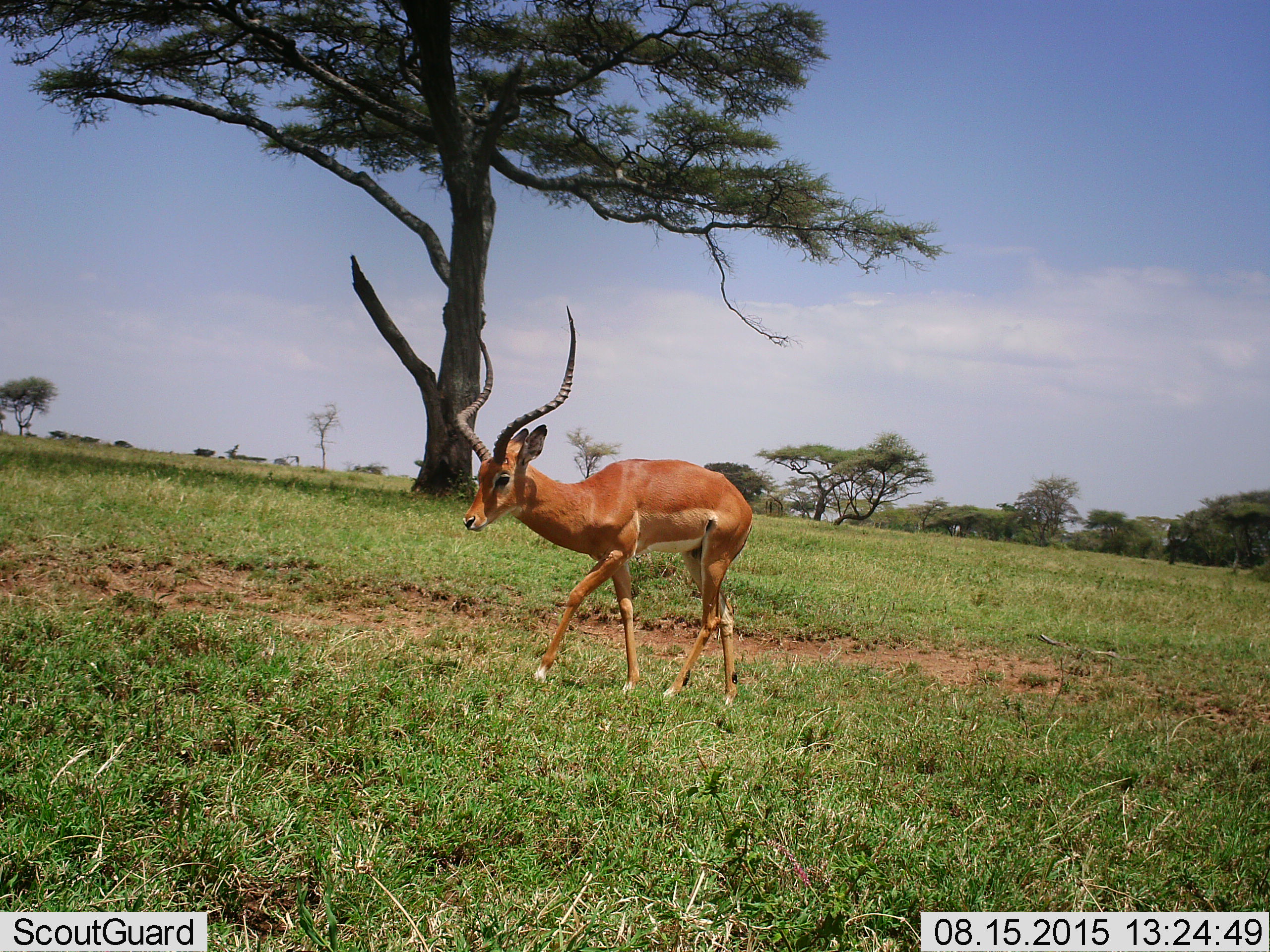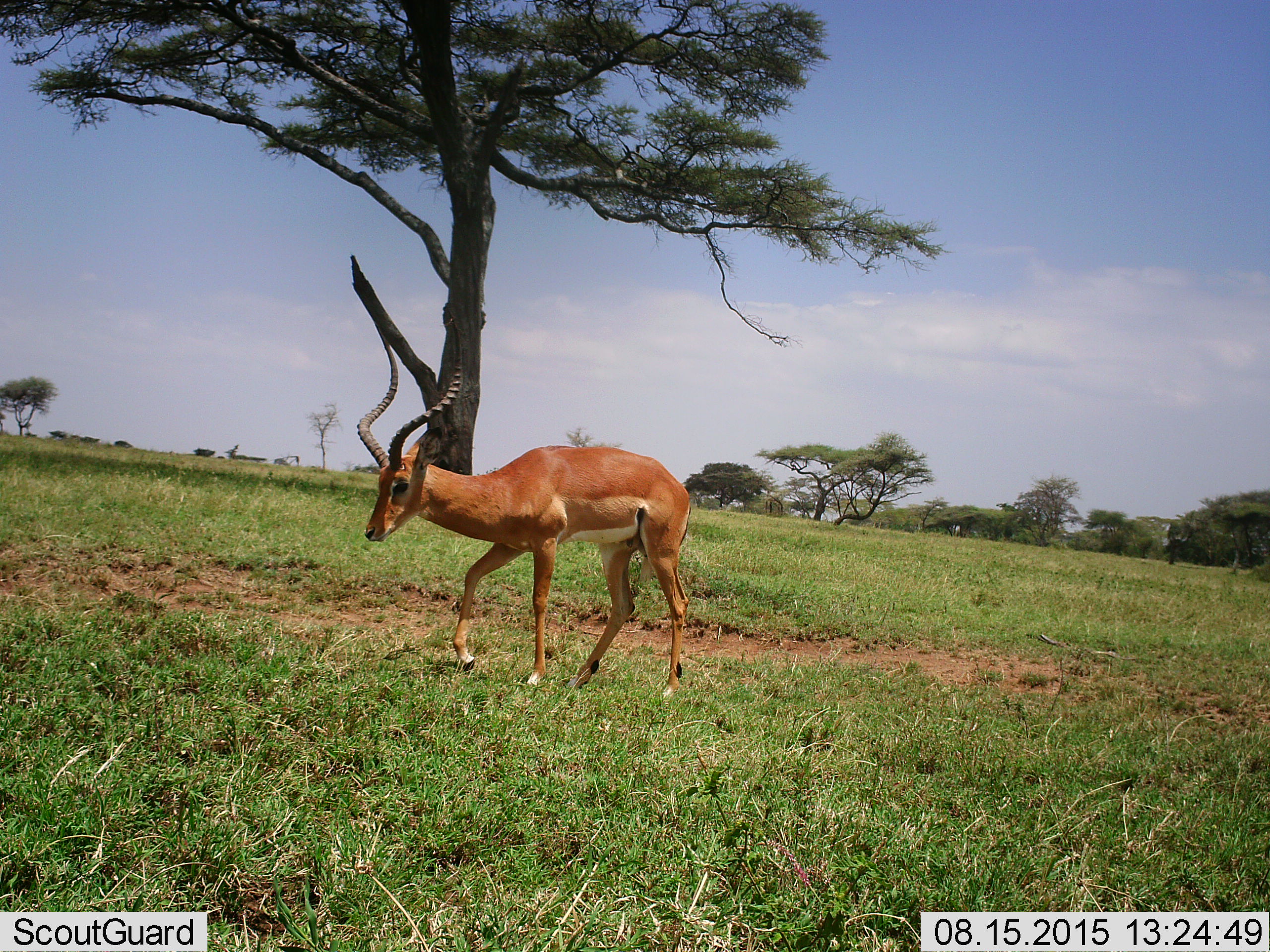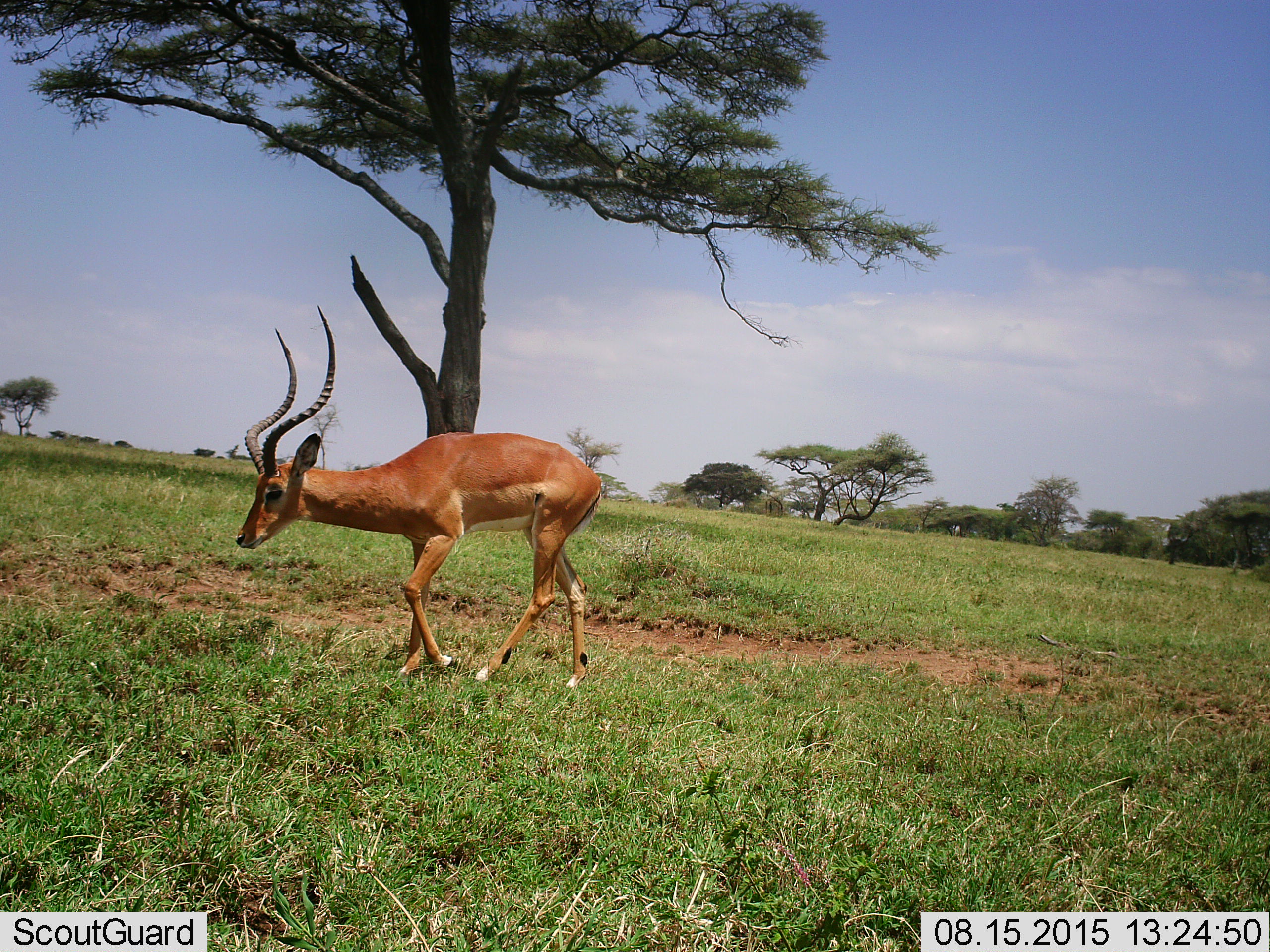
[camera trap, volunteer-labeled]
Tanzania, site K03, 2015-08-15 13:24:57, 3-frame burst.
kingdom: Animalia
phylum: Chordata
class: Mammalia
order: Artiodactyla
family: Bovidae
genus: Aepyceros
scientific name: Aepyceros melampus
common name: impala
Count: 1.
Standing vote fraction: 11%.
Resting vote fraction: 0%.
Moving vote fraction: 89%.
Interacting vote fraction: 0%.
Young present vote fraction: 0%.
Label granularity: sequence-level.